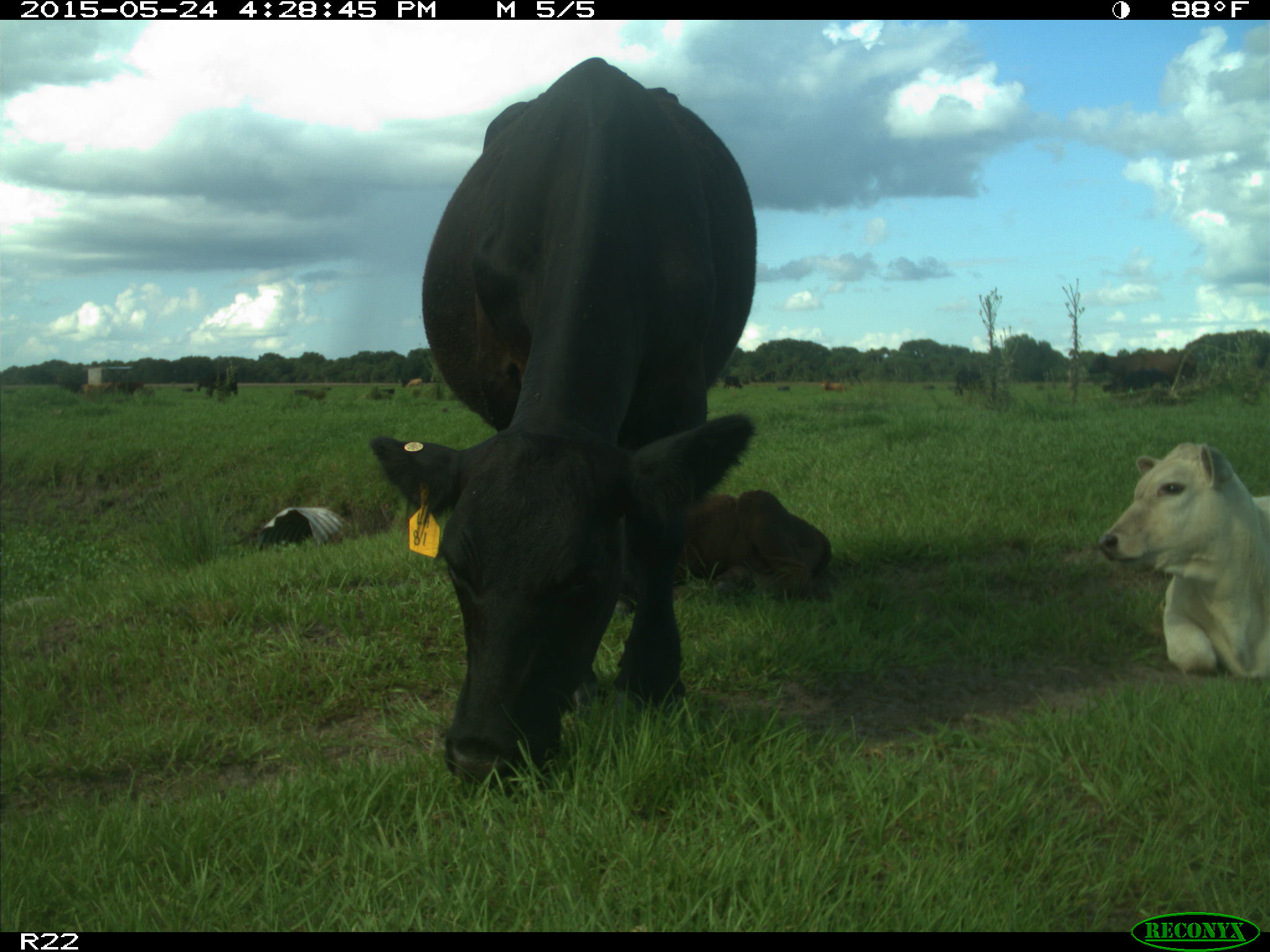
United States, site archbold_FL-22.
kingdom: Animalia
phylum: Chordata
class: Mammalia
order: Artiodactyla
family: Bovidae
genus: Bos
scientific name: Bos taurus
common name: domestic cow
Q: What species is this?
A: Bos taurus (domestic cow).